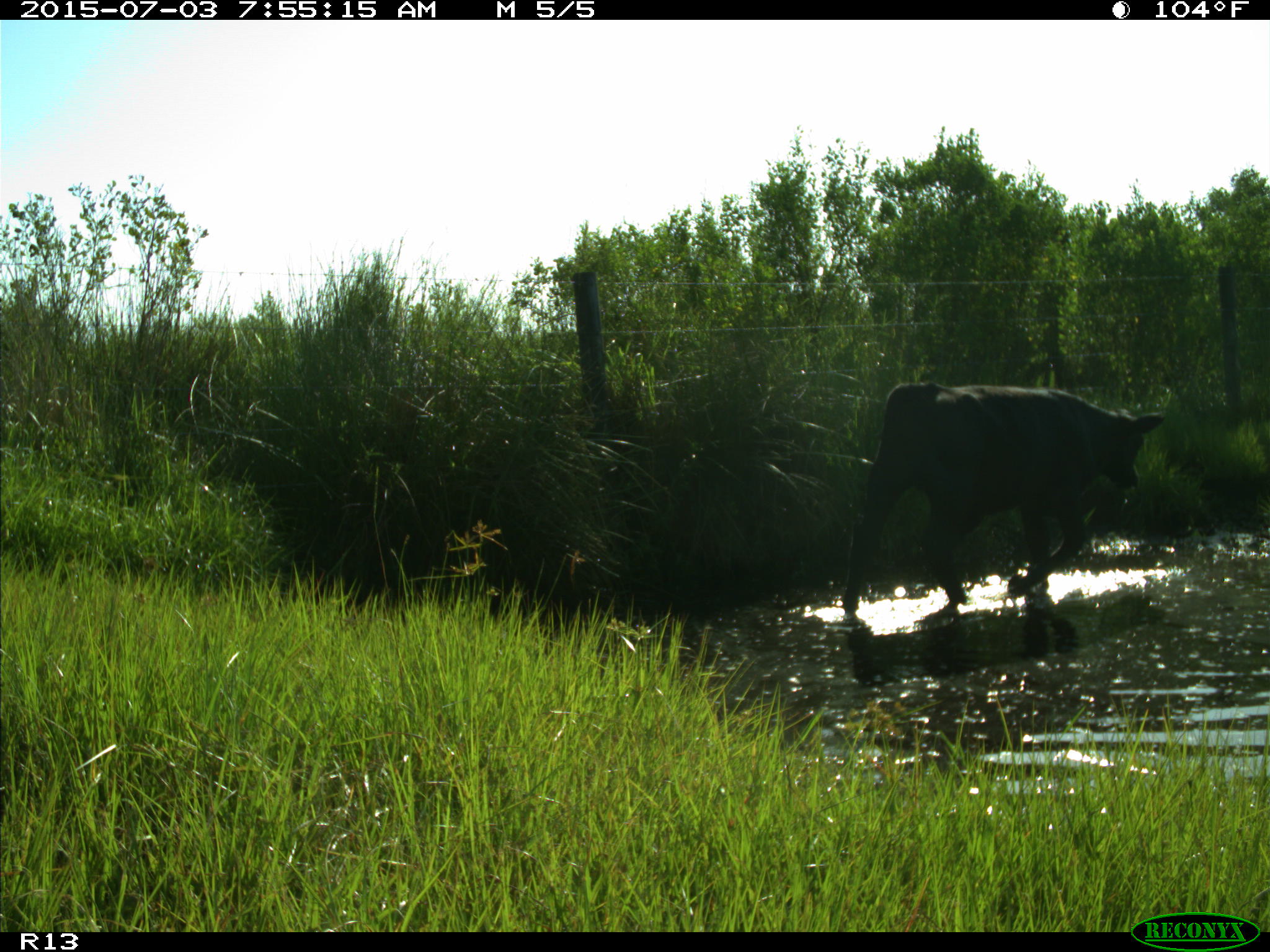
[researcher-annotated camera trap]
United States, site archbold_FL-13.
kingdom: Animalia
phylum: Chordata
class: Mammalia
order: Artiodactyla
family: Bovidae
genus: Bos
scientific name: Bos taurus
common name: domestic cow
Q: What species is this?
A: Bos taurus (domestic cow).